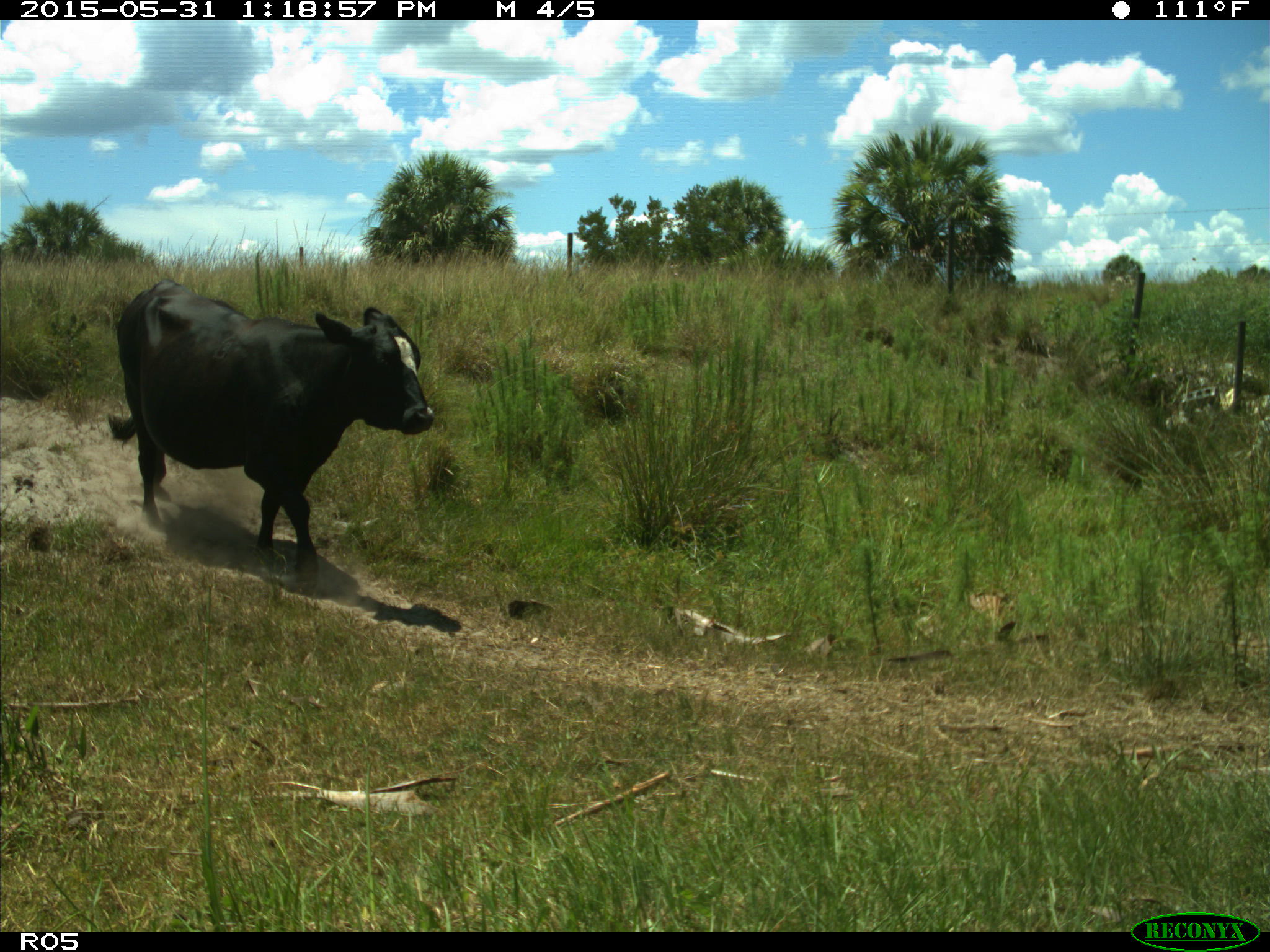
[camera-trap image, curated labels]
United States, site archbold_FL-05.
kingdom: Animalia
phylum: Chordata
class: Mammalia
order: Artiodactyla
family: Bovidae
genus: Bos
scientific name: Bos taurus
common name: domestic cow